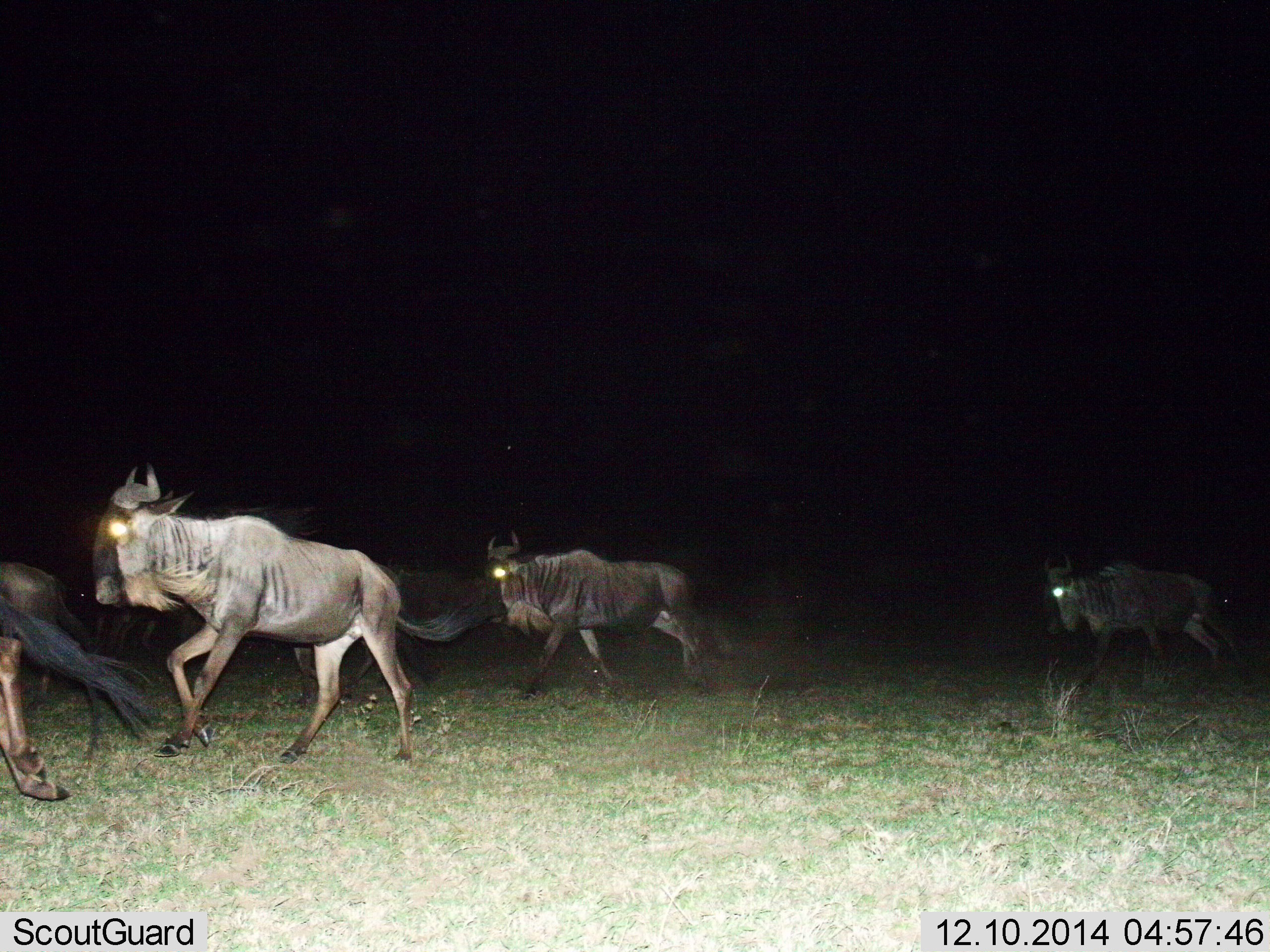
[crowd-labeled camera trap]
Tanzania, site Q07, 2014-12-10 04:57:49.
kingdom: Animalia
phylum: Chordata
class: Mammalia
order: Artiodactyla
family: Bovidae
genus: Connochaetes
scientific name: Connochaetes taurinus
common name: blue wildebeest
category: wildebeest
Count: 4.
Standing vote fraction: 0%.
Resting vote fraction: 0%.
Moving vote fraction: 100%.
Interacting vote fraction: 0%.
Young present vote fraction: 0%.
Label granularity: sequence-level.